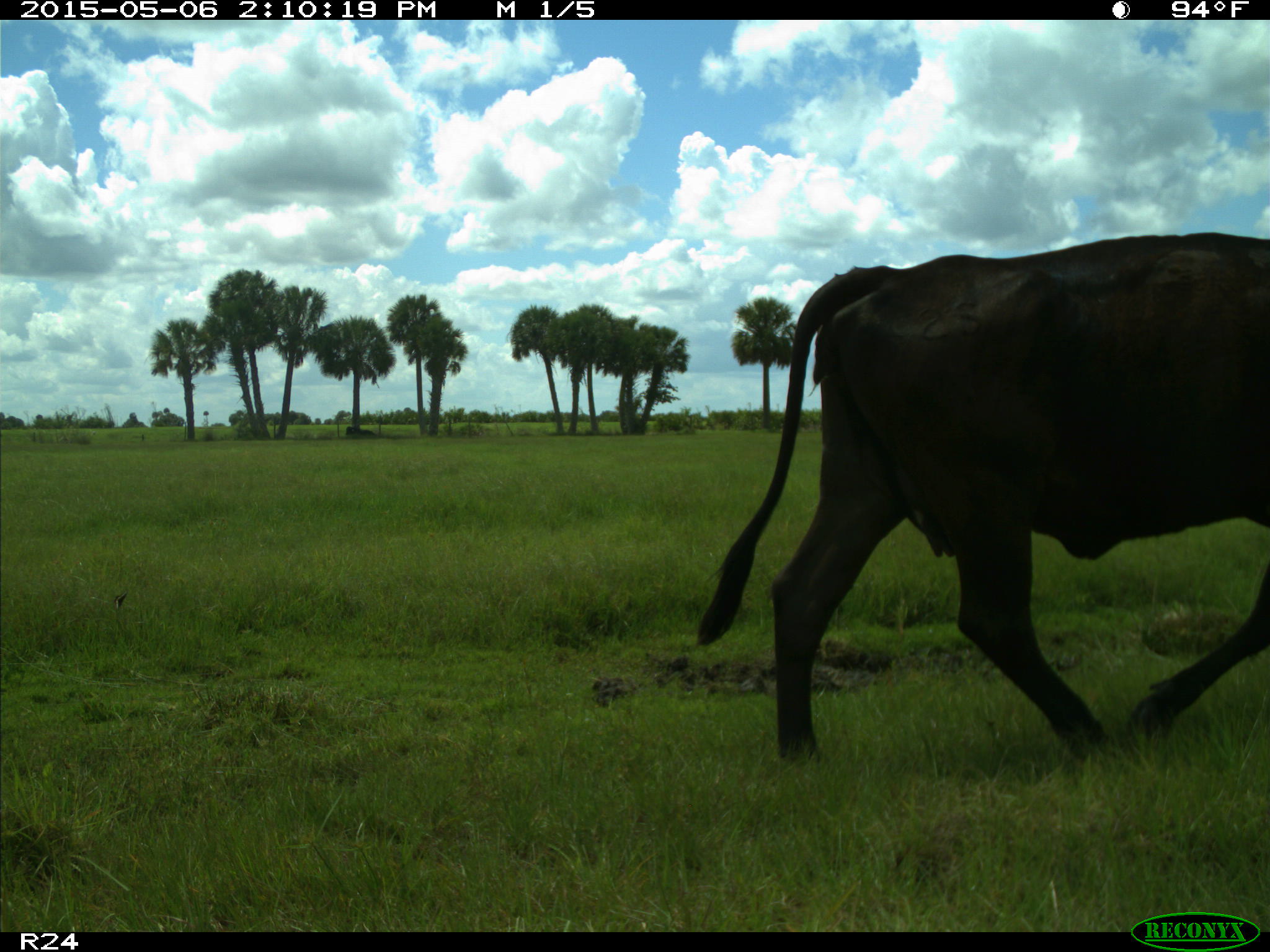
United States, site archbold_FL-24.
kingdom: Animalia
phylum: Chordata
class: Mammalia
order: Artiodactyla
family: Bovidae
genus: Bos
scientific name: Bos taurus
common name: domestic cow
Bos taurus (domestic cow).